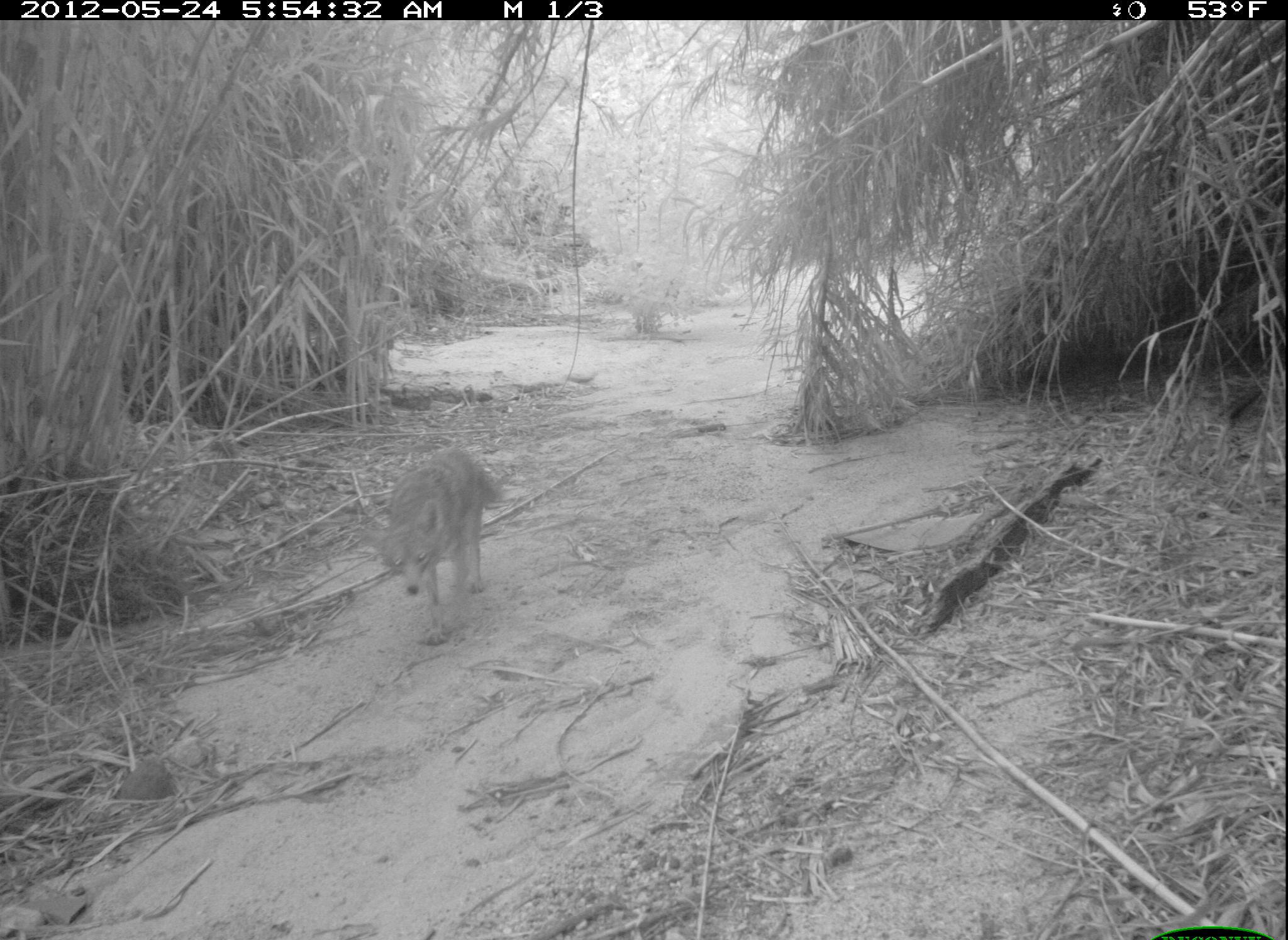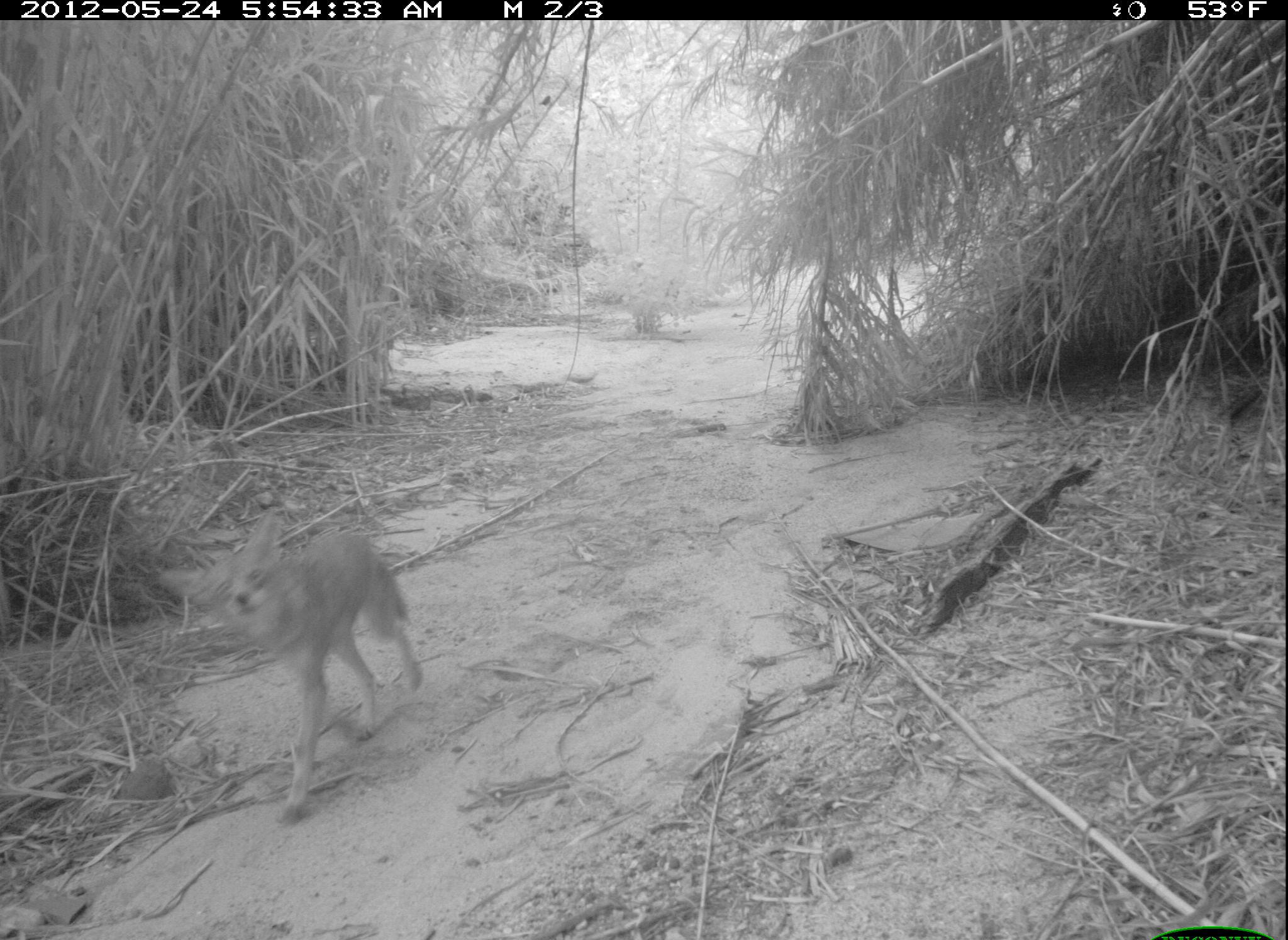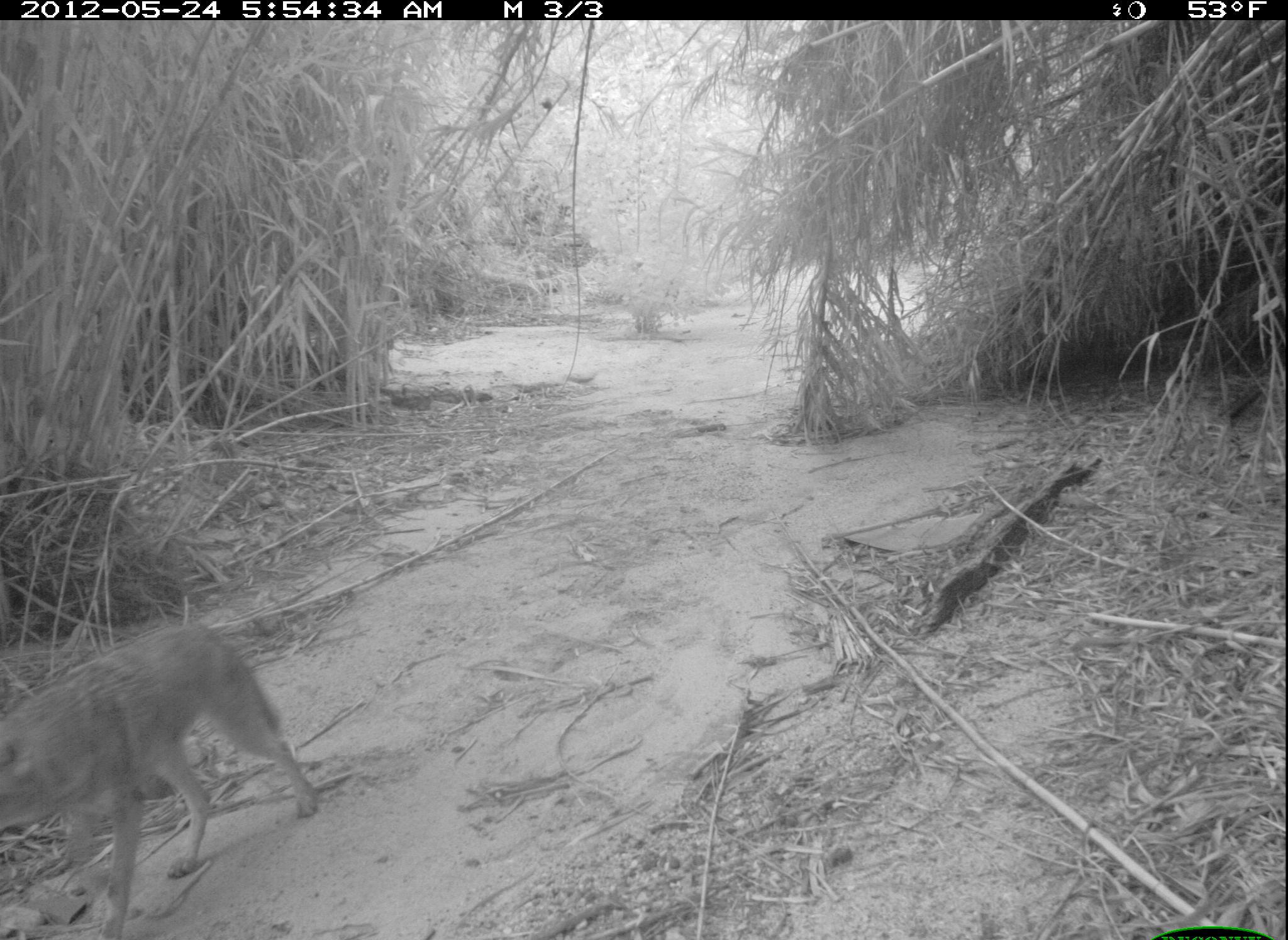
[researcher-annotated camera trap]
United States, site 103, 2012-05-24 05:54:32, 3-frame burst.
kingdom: Animalia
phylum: Chordata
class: Mammalia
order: Carnivora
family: Canidae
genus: Canis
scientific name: Canis latrans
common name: coyote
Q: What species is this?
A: Coyote (Canis latrans).